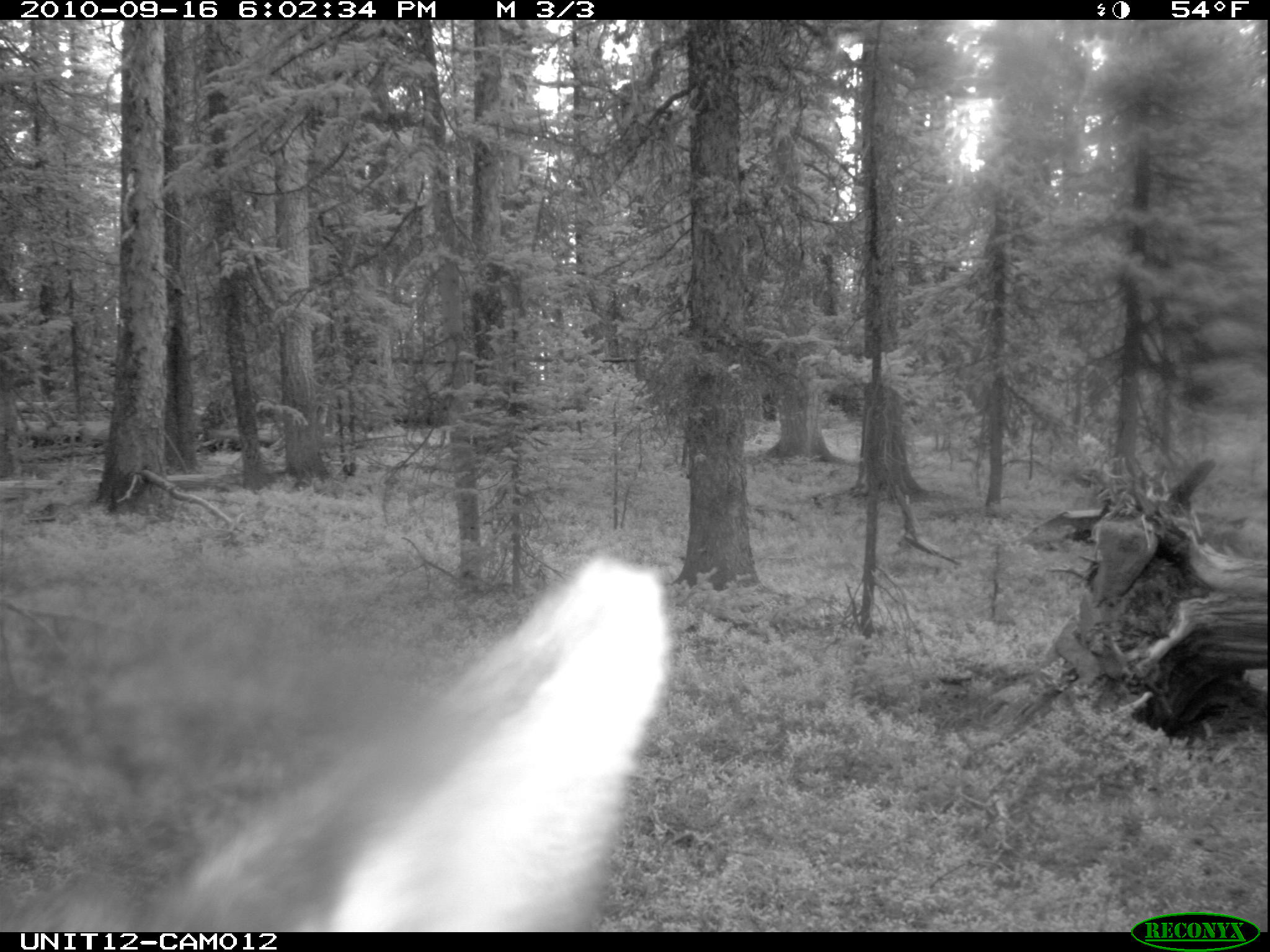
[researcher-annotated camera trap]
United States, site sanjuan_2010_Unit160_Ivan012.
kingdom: Animalia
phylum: Chordata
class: Mammalia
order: Artiodactyla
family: Cervidae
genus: Cervus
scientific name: Cervus elaphus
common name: red deer